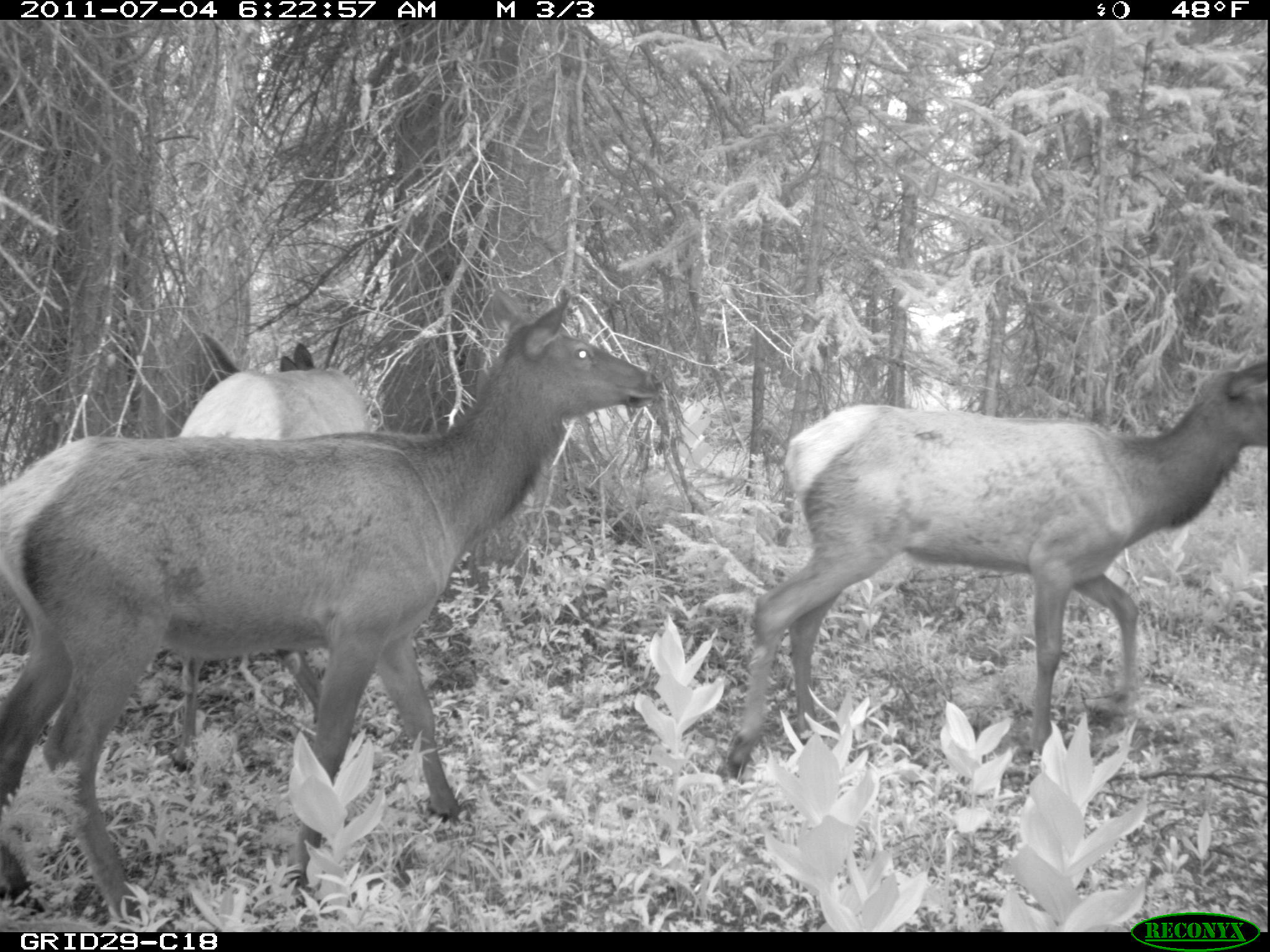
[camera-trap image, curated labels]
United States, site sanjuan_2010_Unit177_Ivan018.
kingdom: Animalia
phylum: Chordata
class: Mammalia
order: Artiodactyla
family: Cervidae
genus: Cervus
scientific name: Cervus elaphus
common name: red deer